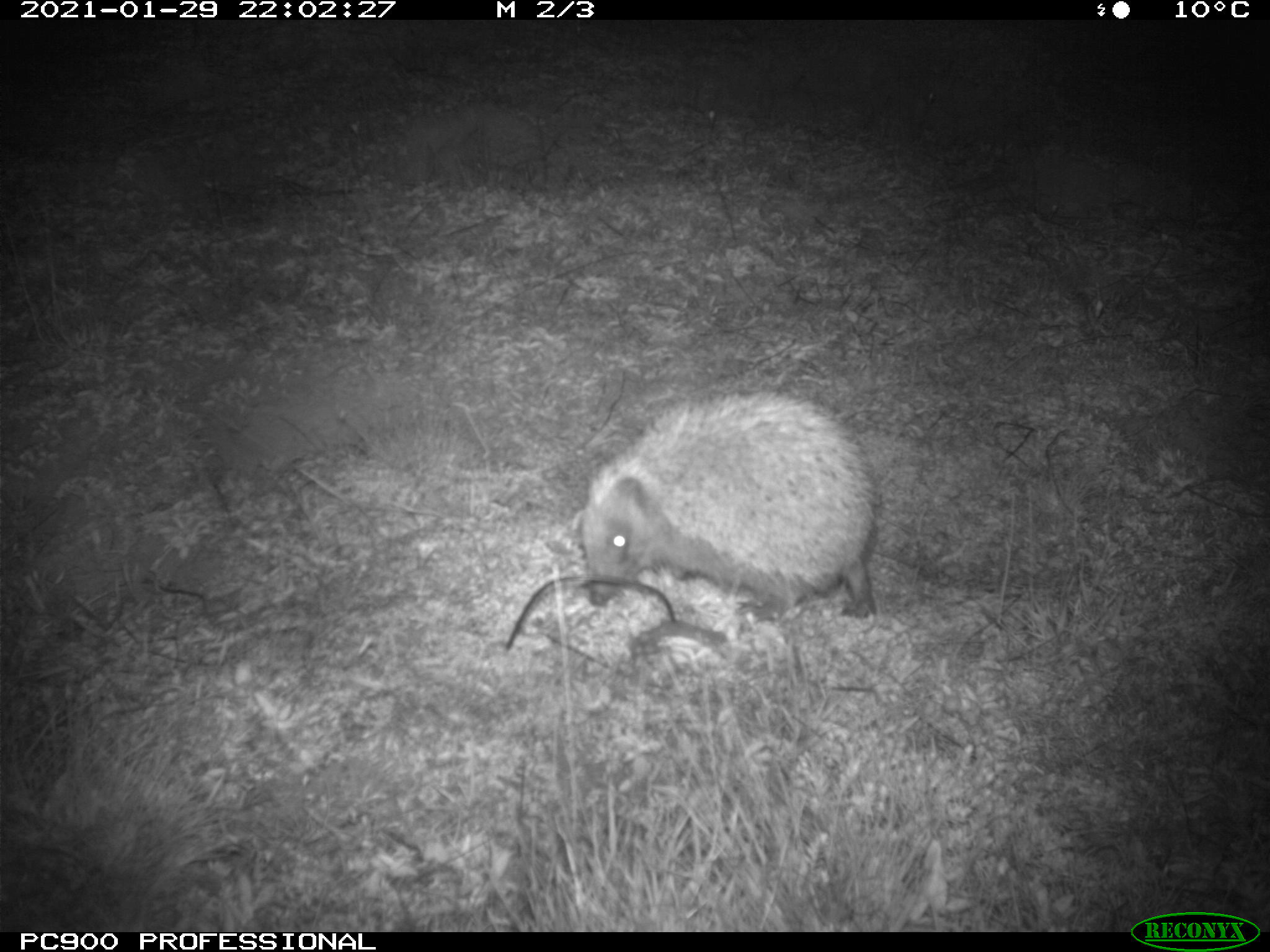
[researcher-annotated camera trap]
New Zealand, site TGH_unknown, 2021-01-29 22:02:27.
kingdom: Animalia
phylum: Chordata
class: Mammalia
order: Eulipotyphla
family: Erinaceidae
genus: Erinaceus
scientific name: Erinaceus europaeus europaeus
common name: european hedgehog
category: hedgehog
Hedgehog (european hedgehog) (Erinaceus europaeus europaeus).